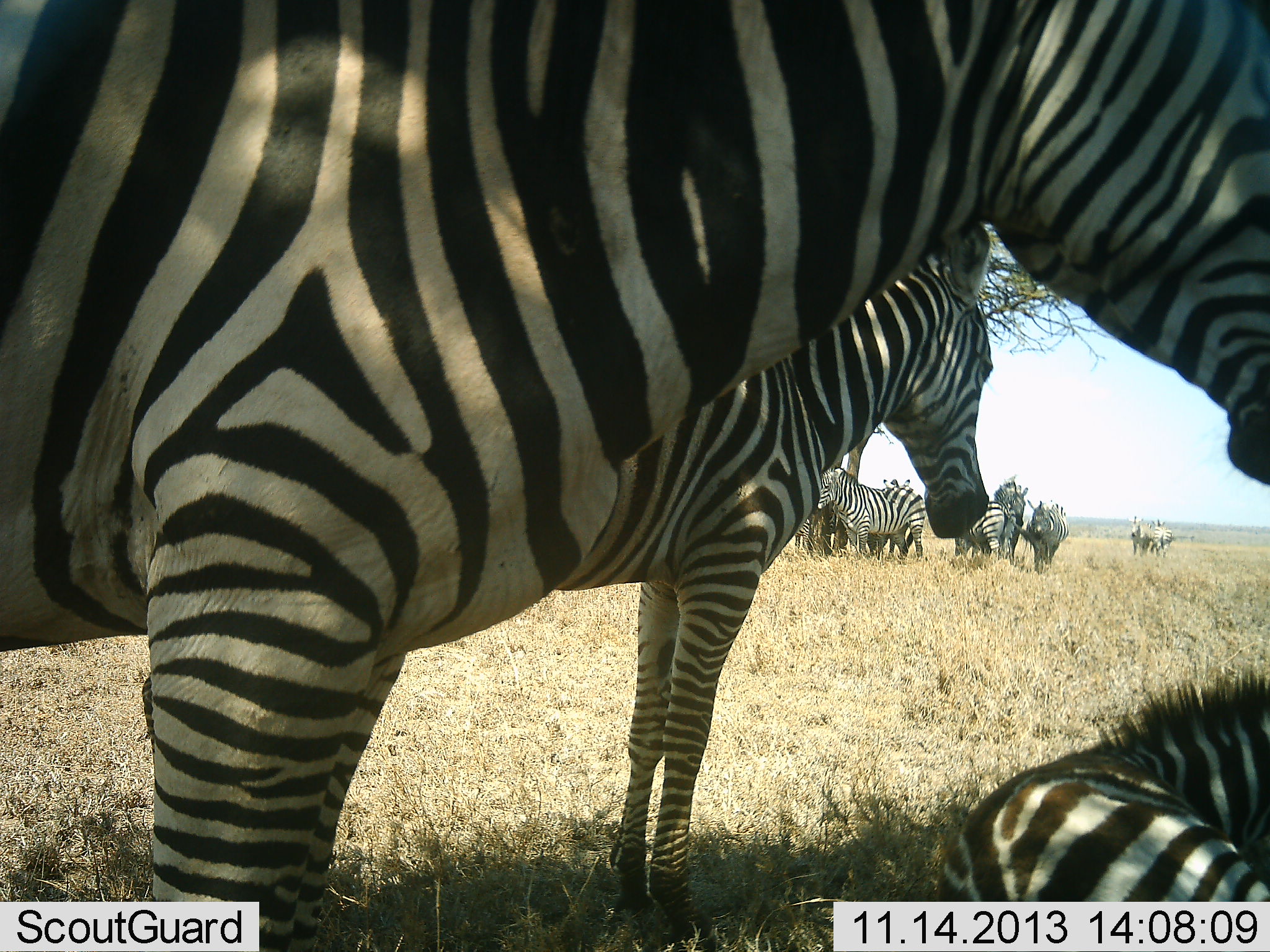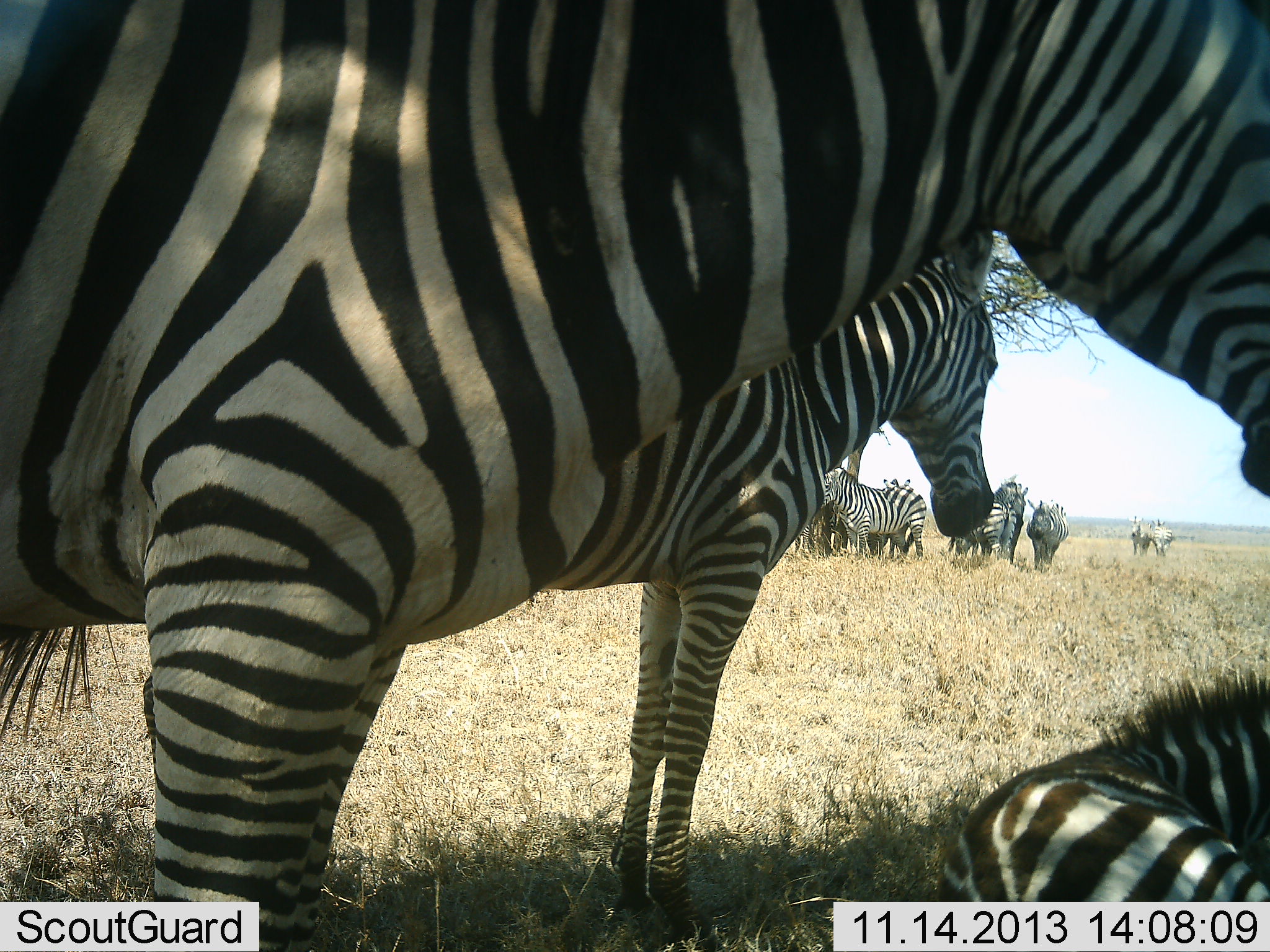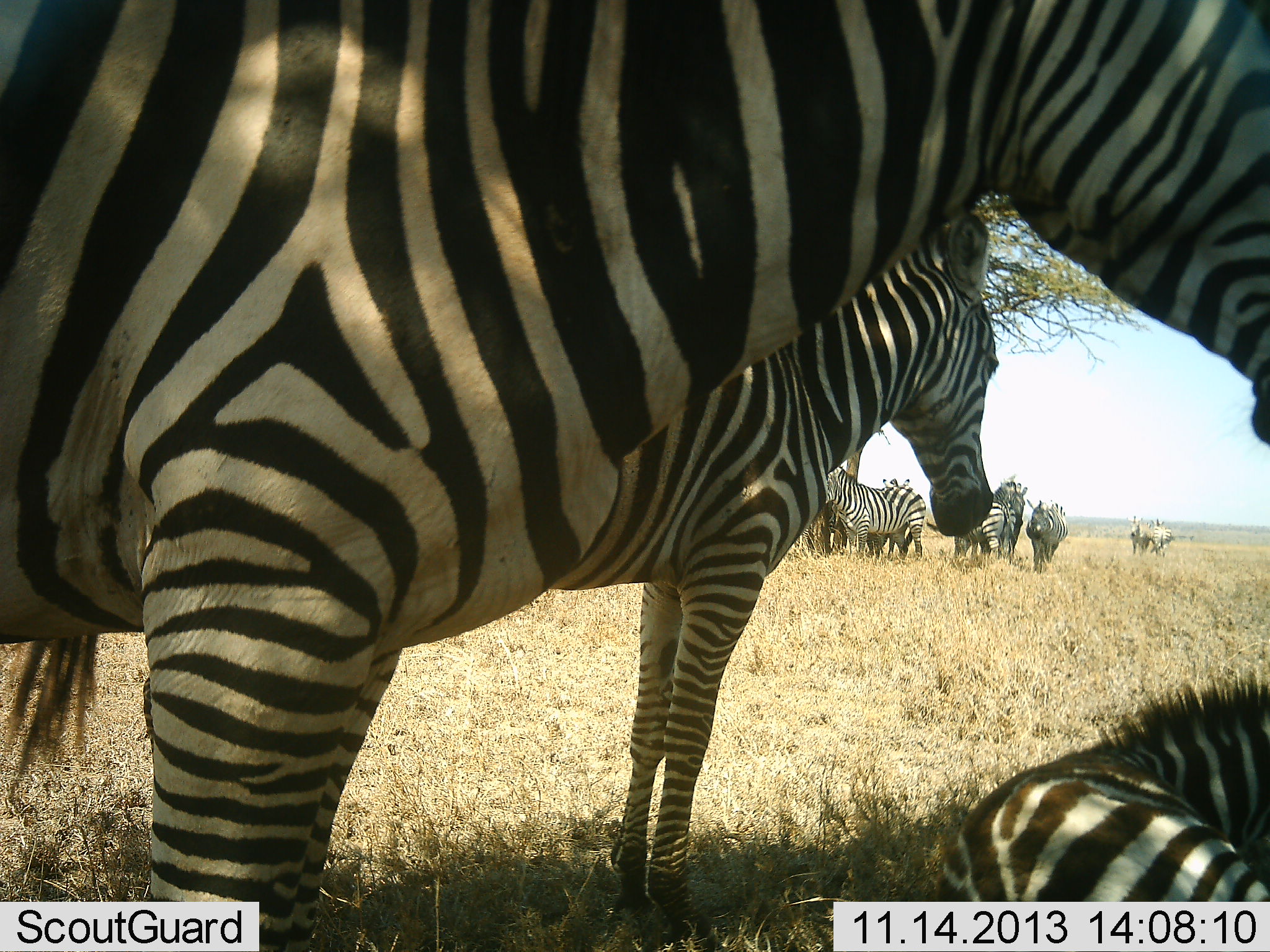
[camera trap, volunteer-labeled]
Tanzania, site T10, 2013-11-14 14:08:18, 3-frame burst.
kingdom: Animalia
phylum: Chordata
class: Mammalia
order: Perissodactyla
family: Equidae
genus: Equus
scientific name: Equus quagga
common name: plains zebra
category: zebra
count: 11-50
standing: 90%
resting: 90%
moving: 10%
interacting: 10%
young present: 10%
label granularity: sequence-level